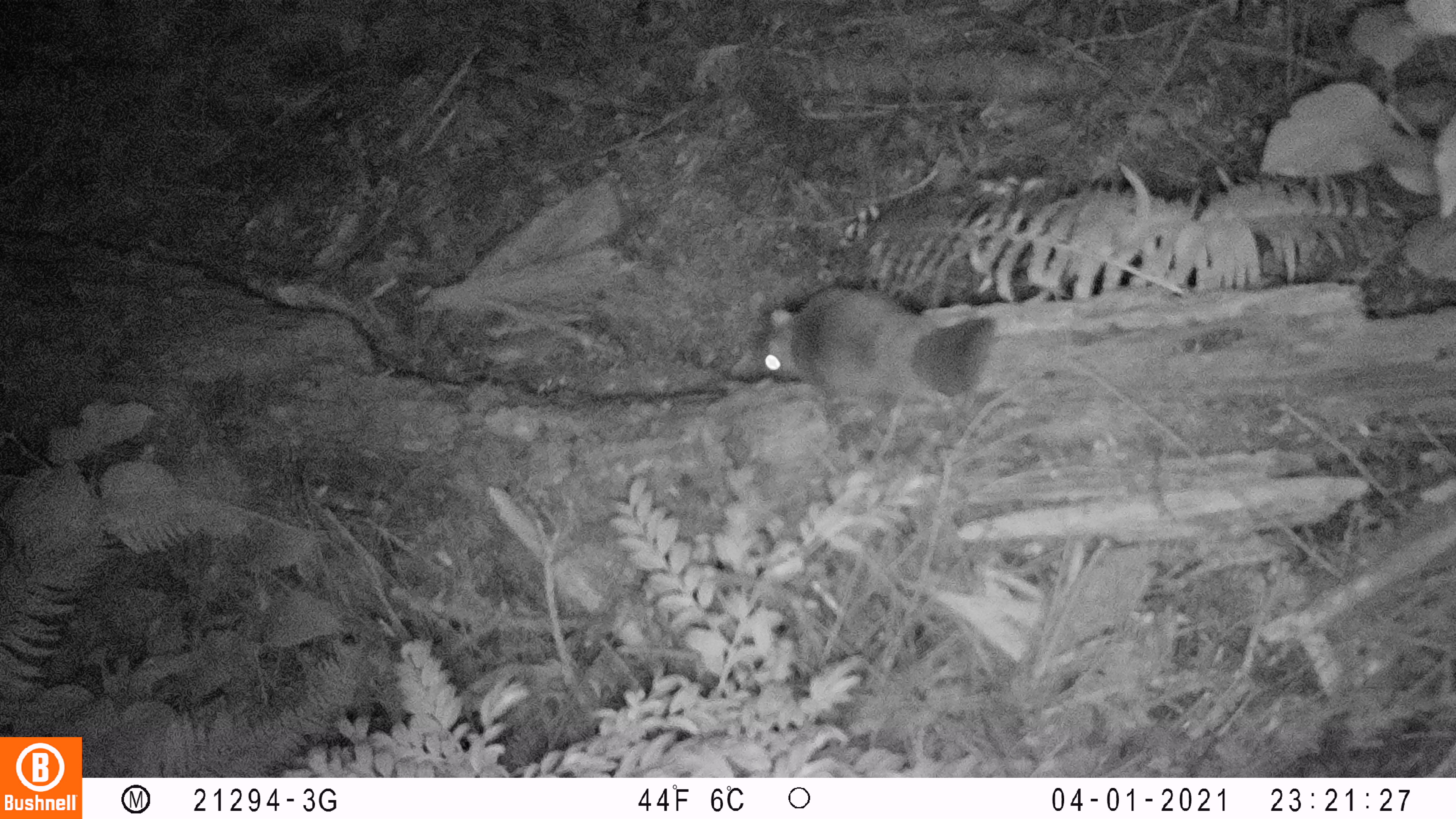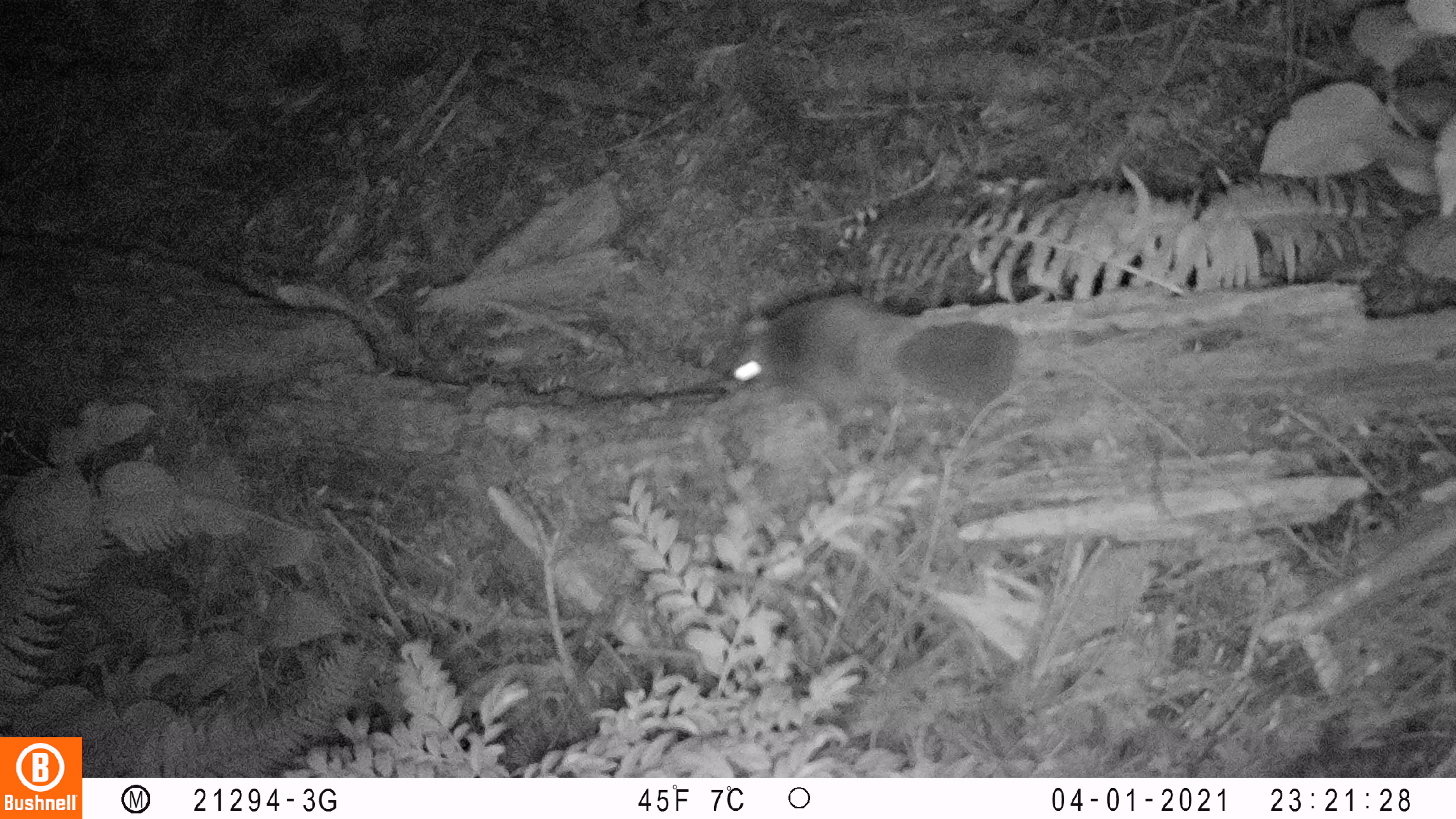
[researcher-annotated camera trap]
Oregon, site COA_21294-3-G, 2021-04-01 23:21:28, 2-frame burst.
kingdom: Animalia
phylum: Chordata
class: Mammalia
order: Rodentia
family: Sciuridae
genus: Glaucomys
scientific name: Glaucomys oregonensis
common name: humboldt's flying squirrel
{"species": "humboldt's flying squirrel (Glaucomys oregonensis)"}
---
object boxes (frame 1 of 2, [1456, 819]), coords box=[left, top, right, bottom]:
humboldt's flying squirrel: box=[742, 279, 996, 415]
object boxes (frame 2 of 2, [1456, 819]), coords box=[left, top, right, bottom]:
humboldt's flying squirrel: box=[718, 292, 1026, 421]